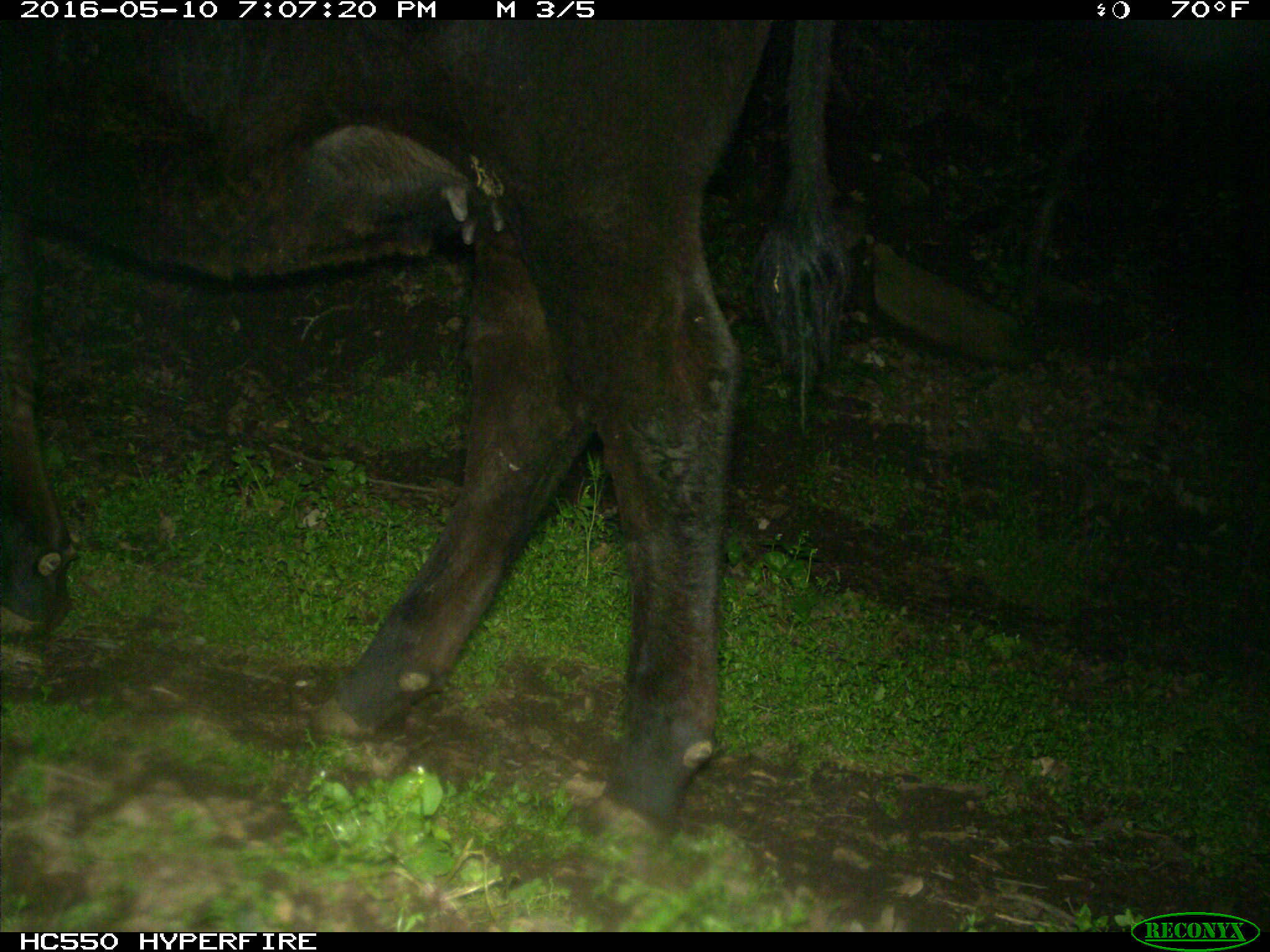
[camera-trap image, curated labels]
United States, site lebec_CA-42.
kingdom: Animalia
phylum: Chordata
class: Mammalia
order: Artiodactyla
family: Bovidae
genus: Bos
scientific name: Bos taurus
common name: domestic cow